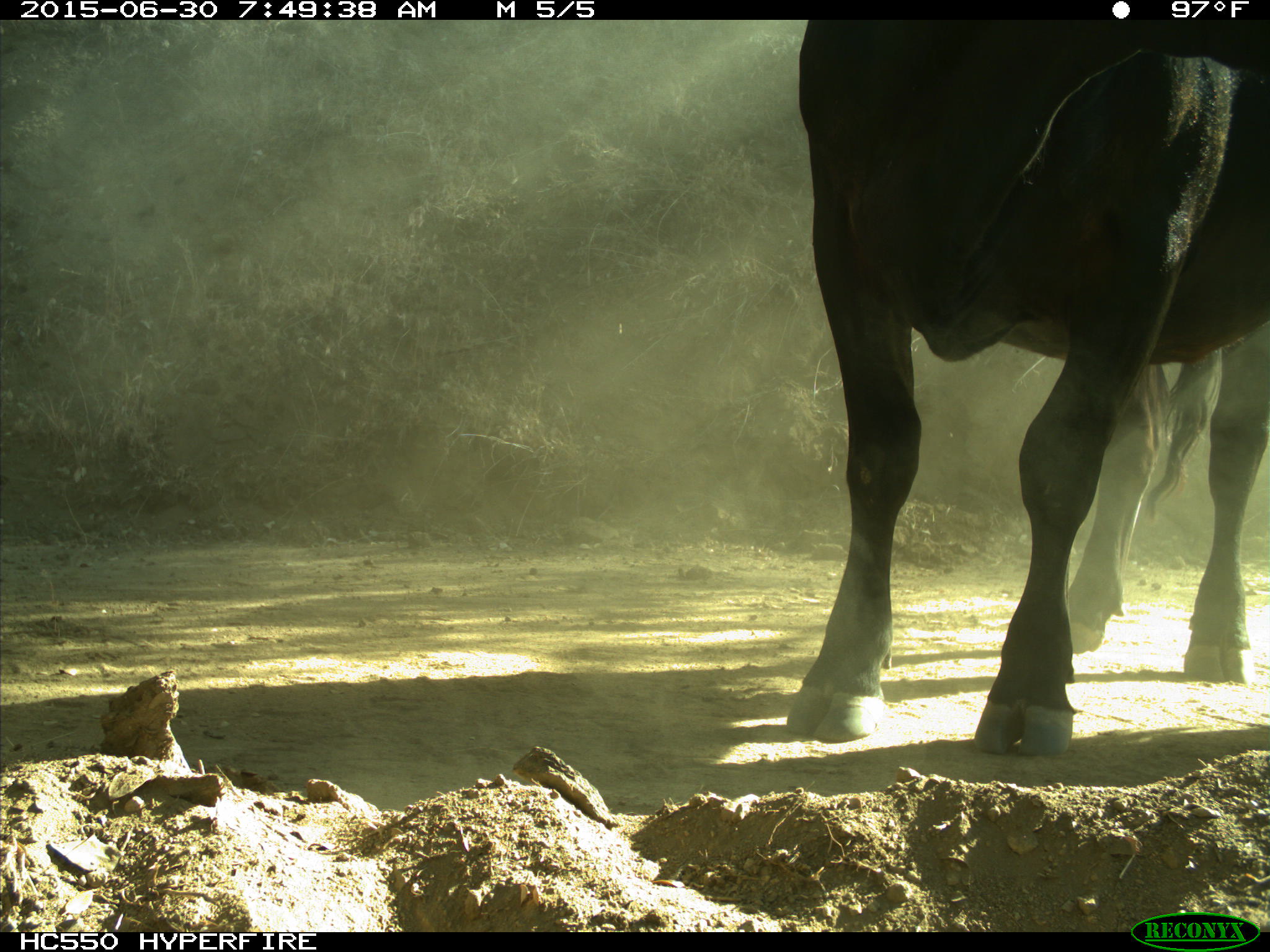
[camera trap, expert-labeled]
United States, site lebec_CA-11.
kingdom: Animalia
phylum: Chordata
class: Mammalia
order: Artiodactyla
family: Bovidae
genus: Bos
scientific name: Bos taurus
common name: domestic cow